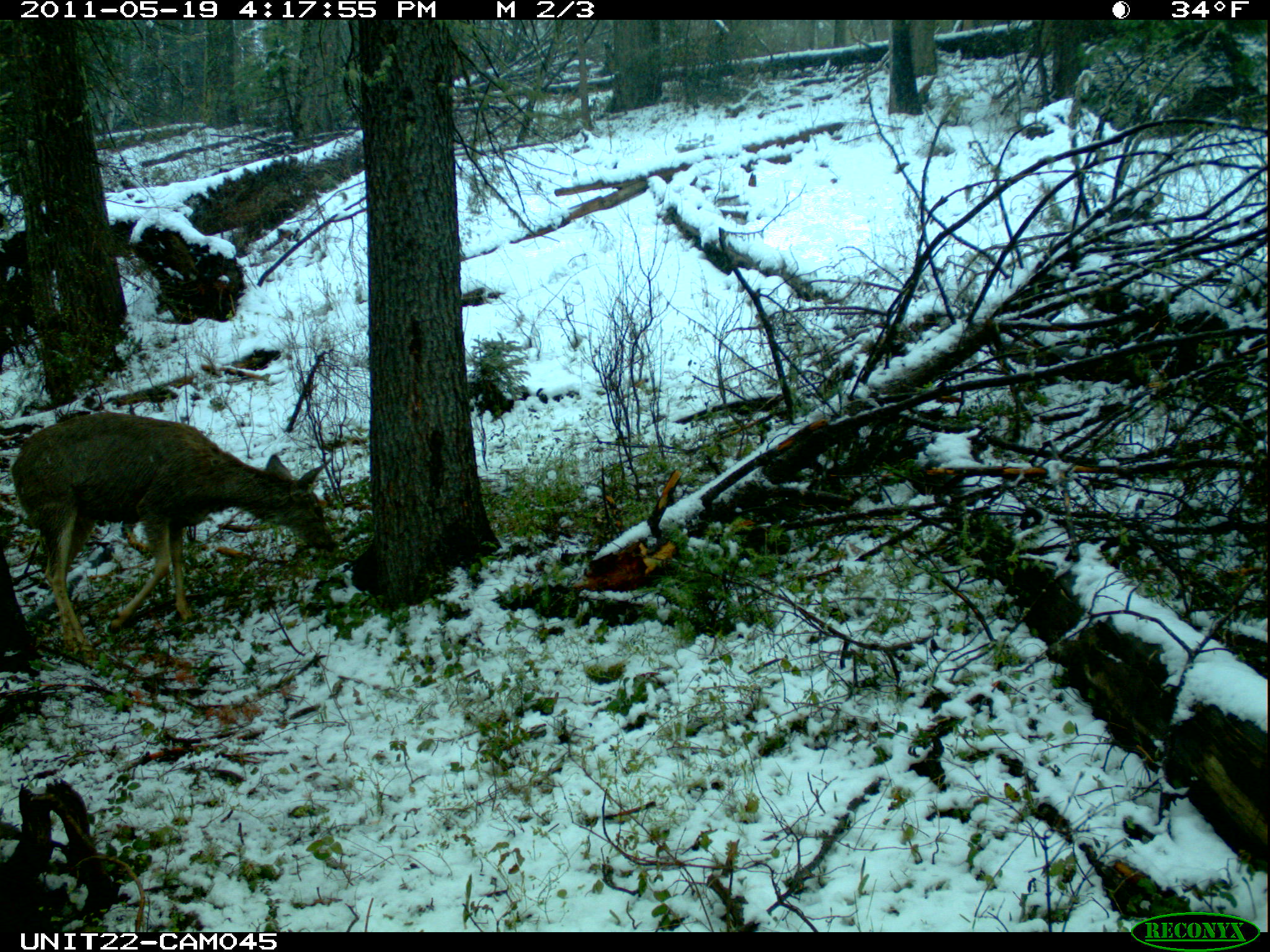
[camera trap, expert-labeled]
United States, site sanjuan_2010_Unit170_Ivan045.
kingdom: Animalia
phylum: Chordata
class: Mammalia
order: Artiodactyla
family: Cervidae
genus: Odocoileus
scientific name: Odocoileus hemionus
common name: mule deer